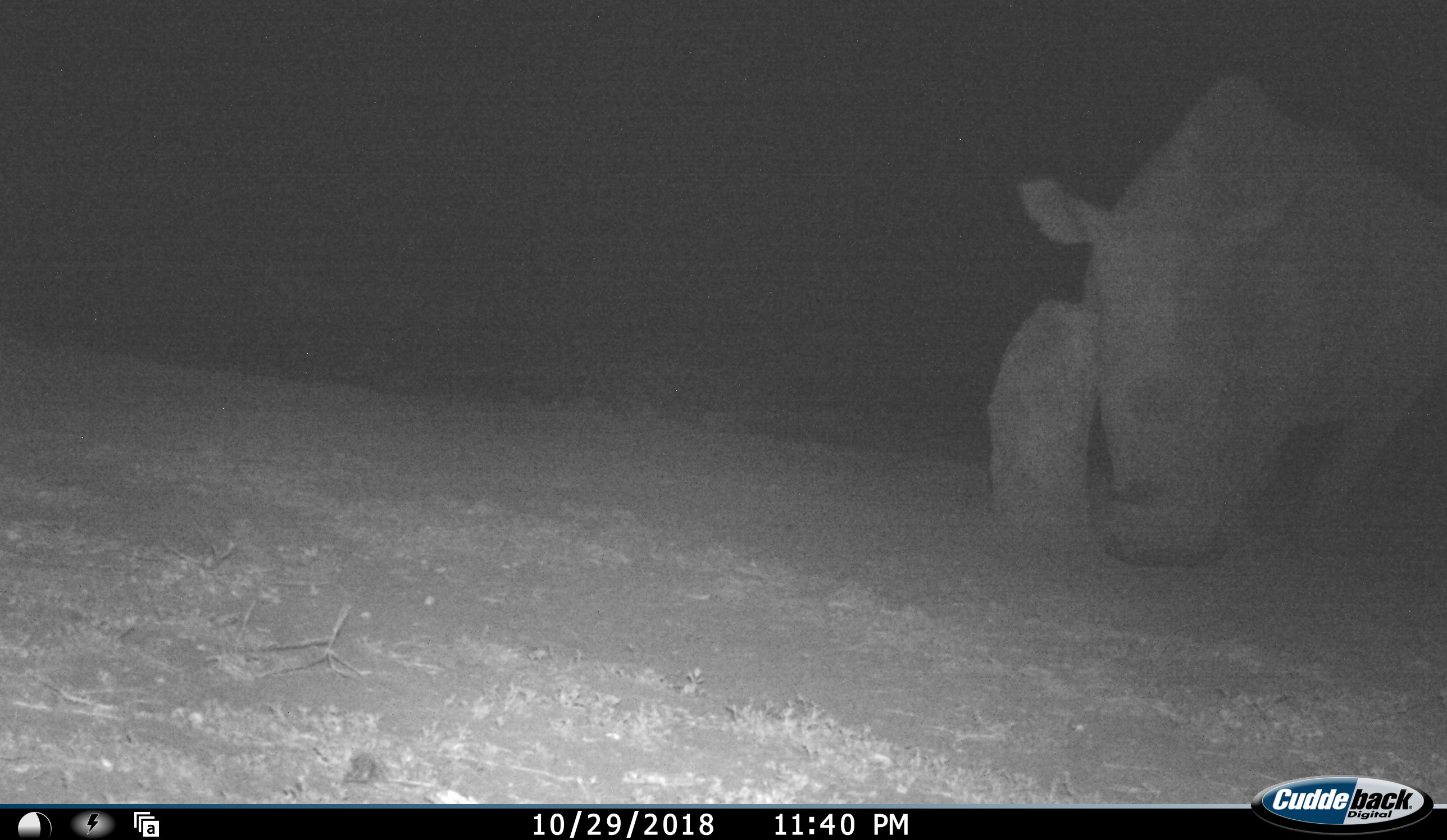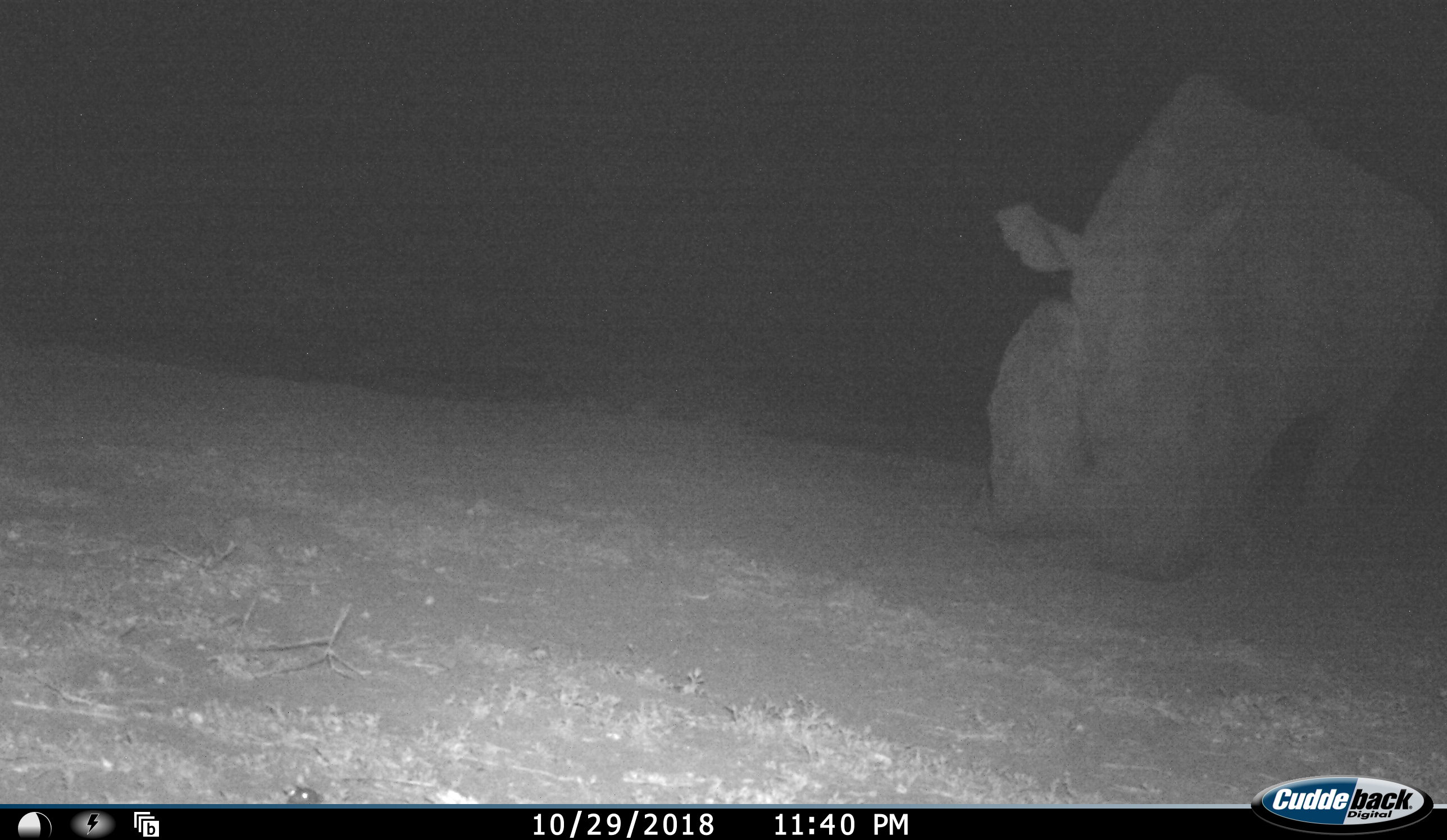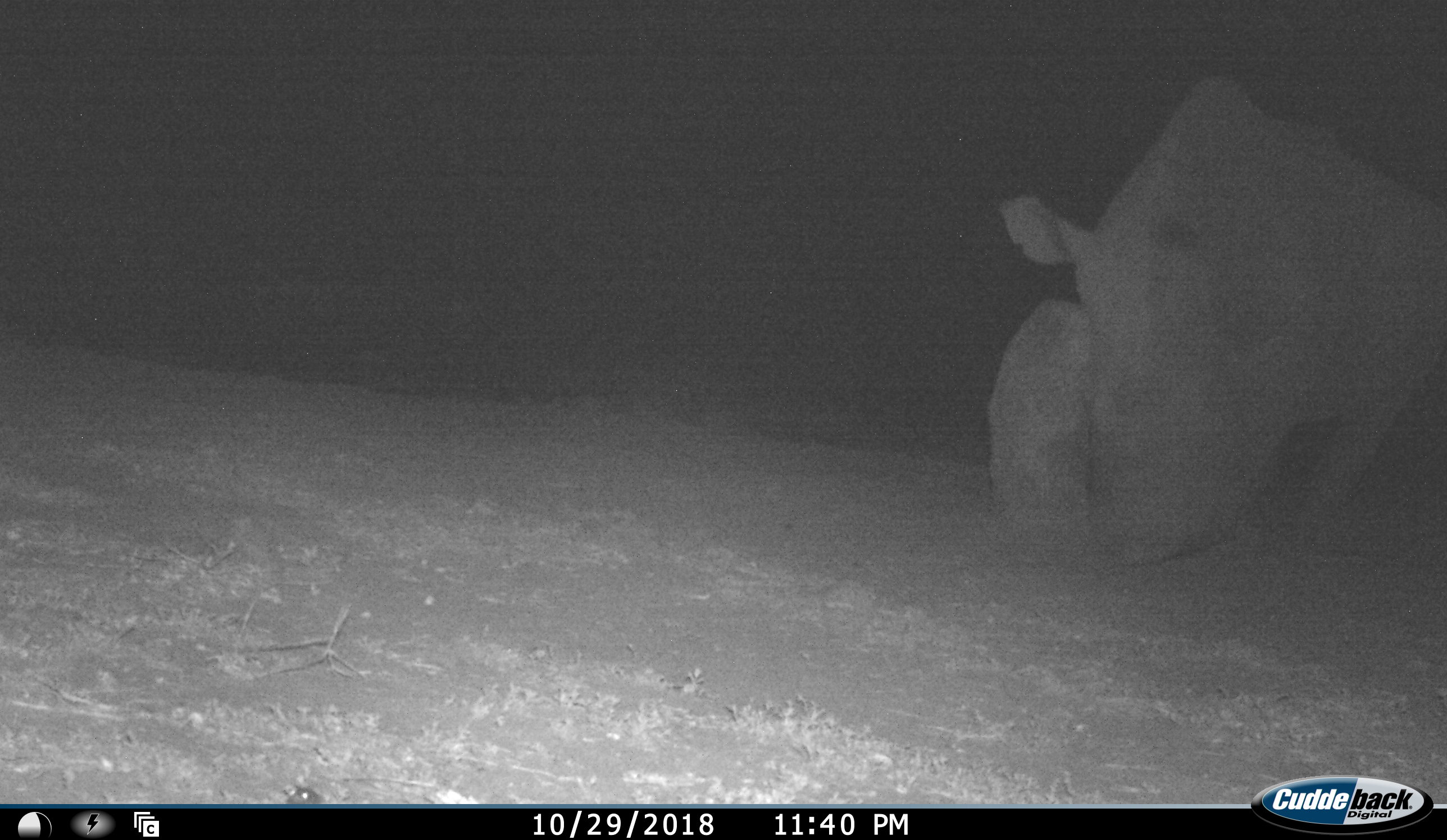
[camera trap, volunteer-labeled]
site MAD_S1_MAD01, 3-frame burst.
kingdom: Animalia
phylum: Chordata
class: Mammalia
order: Perissodactyla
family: Rhinocerotidae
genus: Ceratotherium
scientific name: Ceratotherium simum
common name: white rhinoceros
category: rhinoceroswhite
Rhinoceroswhite (white rhinoceros) (Ceratotherium simum), count 1. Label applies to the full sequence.